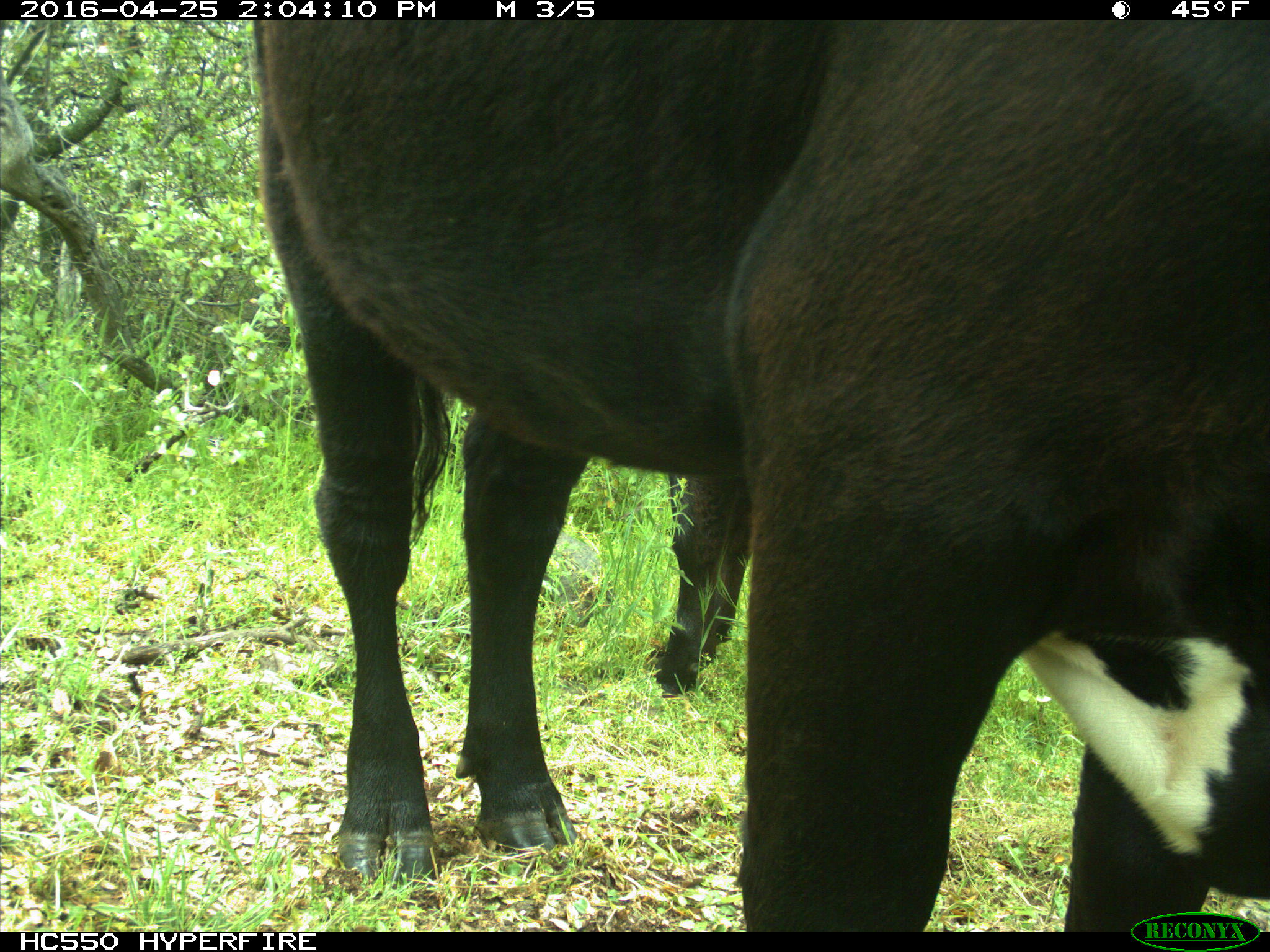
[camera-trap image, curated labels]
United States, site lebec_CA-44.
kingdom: Animalia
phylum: Chordata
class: Mammalia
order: Artiodactyla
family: Bovidae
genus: Bos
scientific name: Bos taurus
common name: domestic cow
Bos taurus (domestic cow).